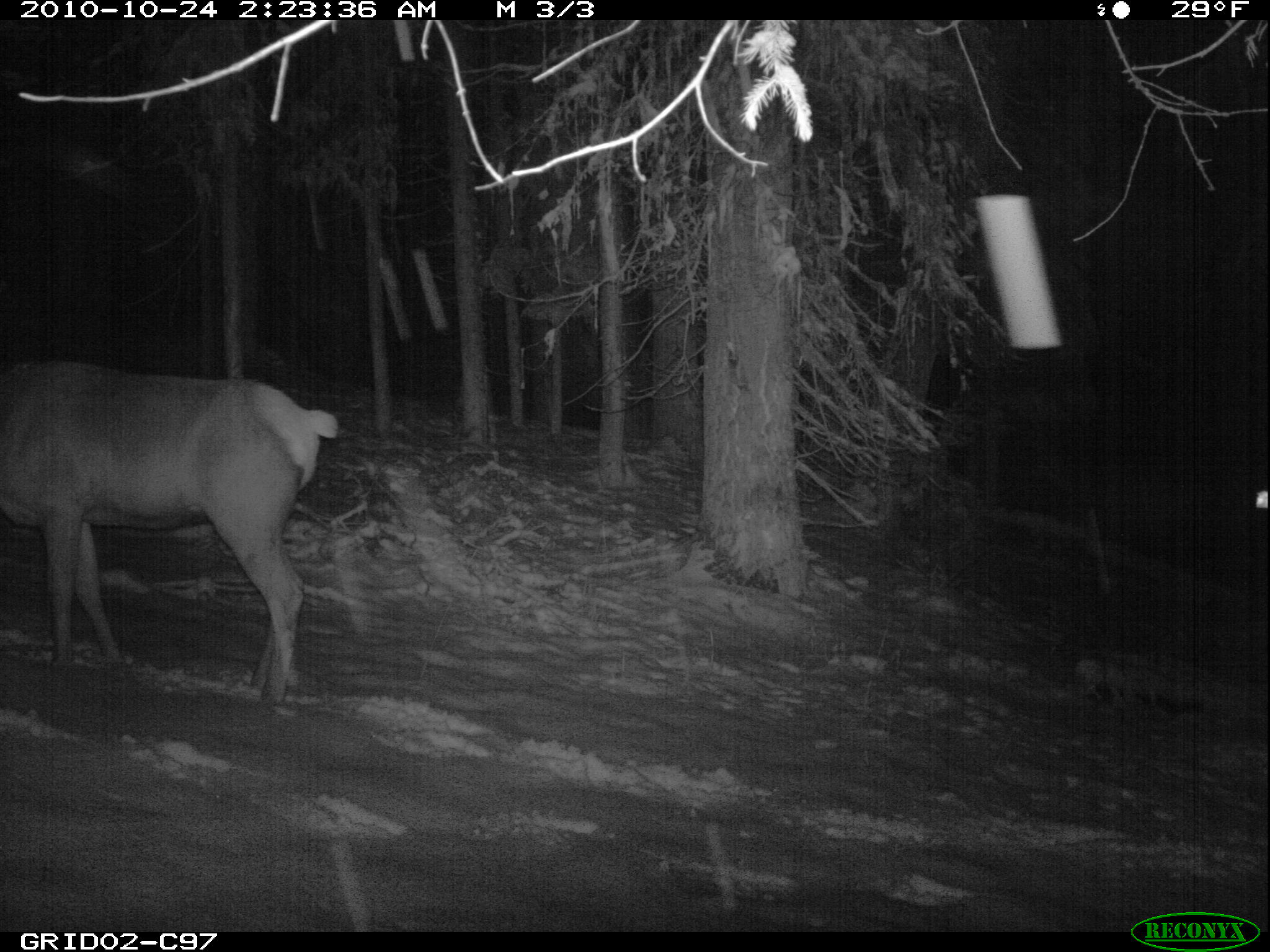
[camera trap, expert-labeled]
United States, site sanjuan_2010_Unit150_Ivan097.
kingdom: Animalia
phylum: Chordata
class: Mammalia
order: Artiodactyla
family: Cervidae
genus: Cervus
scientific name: Cervus elaphus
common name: red deer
Cervus elaphus (red deer).